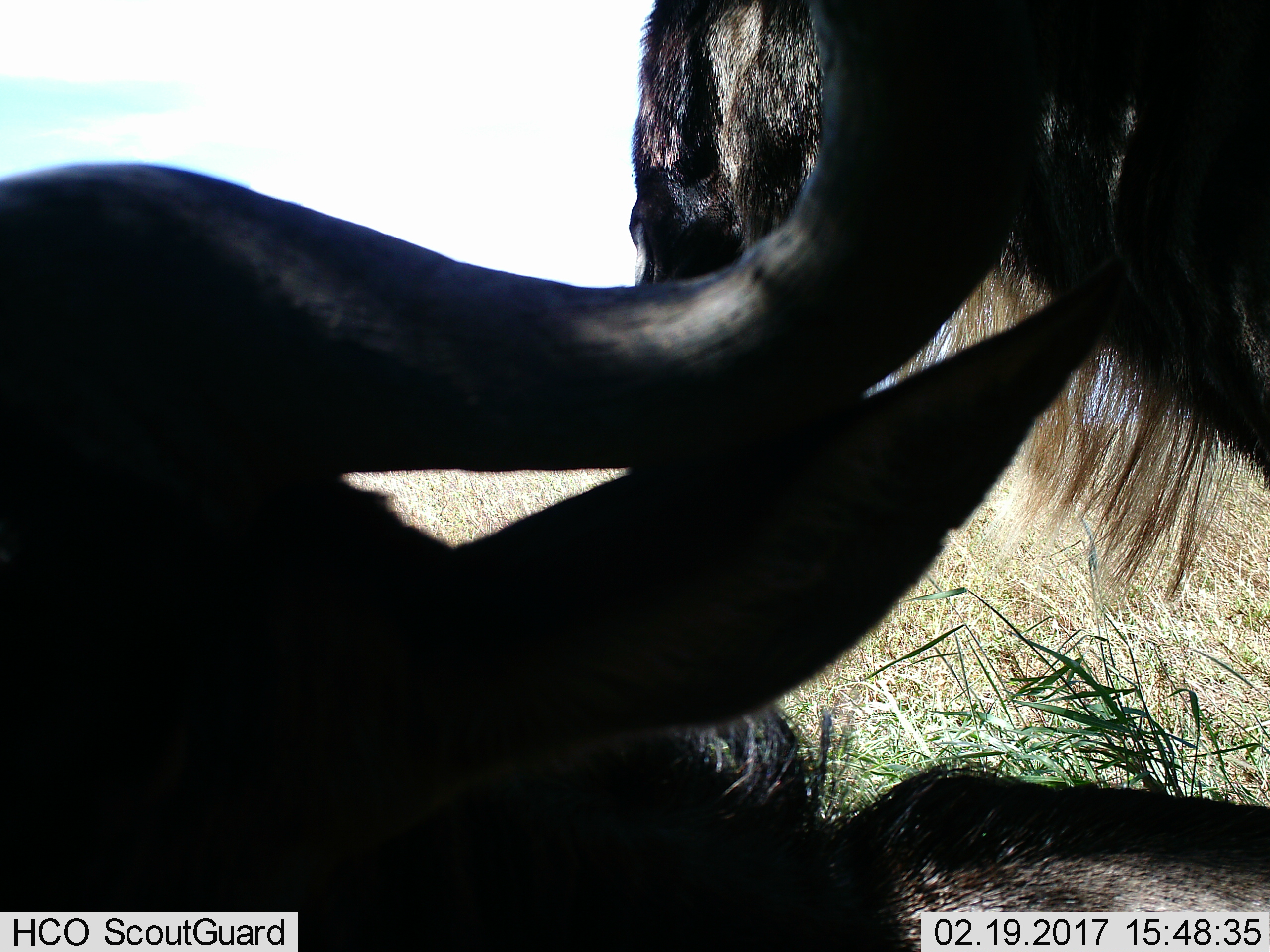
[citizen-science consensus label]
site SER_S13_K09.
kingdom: Animalia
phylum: Chordata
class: Mammalia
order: Artiodactyla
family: Bovidae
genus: Connochaetes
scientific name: Connochaetes taurinus taurinus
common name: blue wildebeest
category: wildebeestblue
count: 2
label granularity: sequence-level